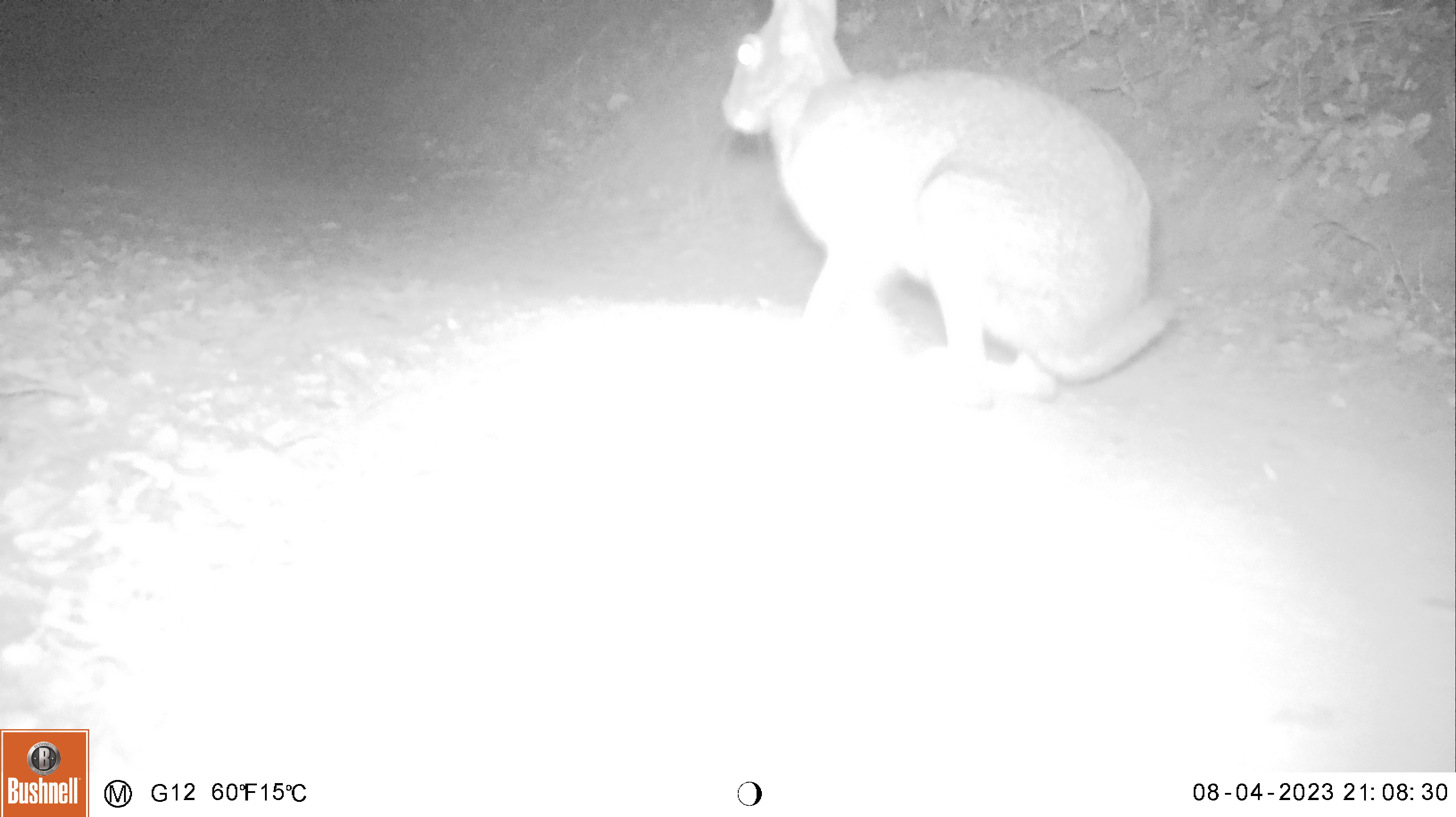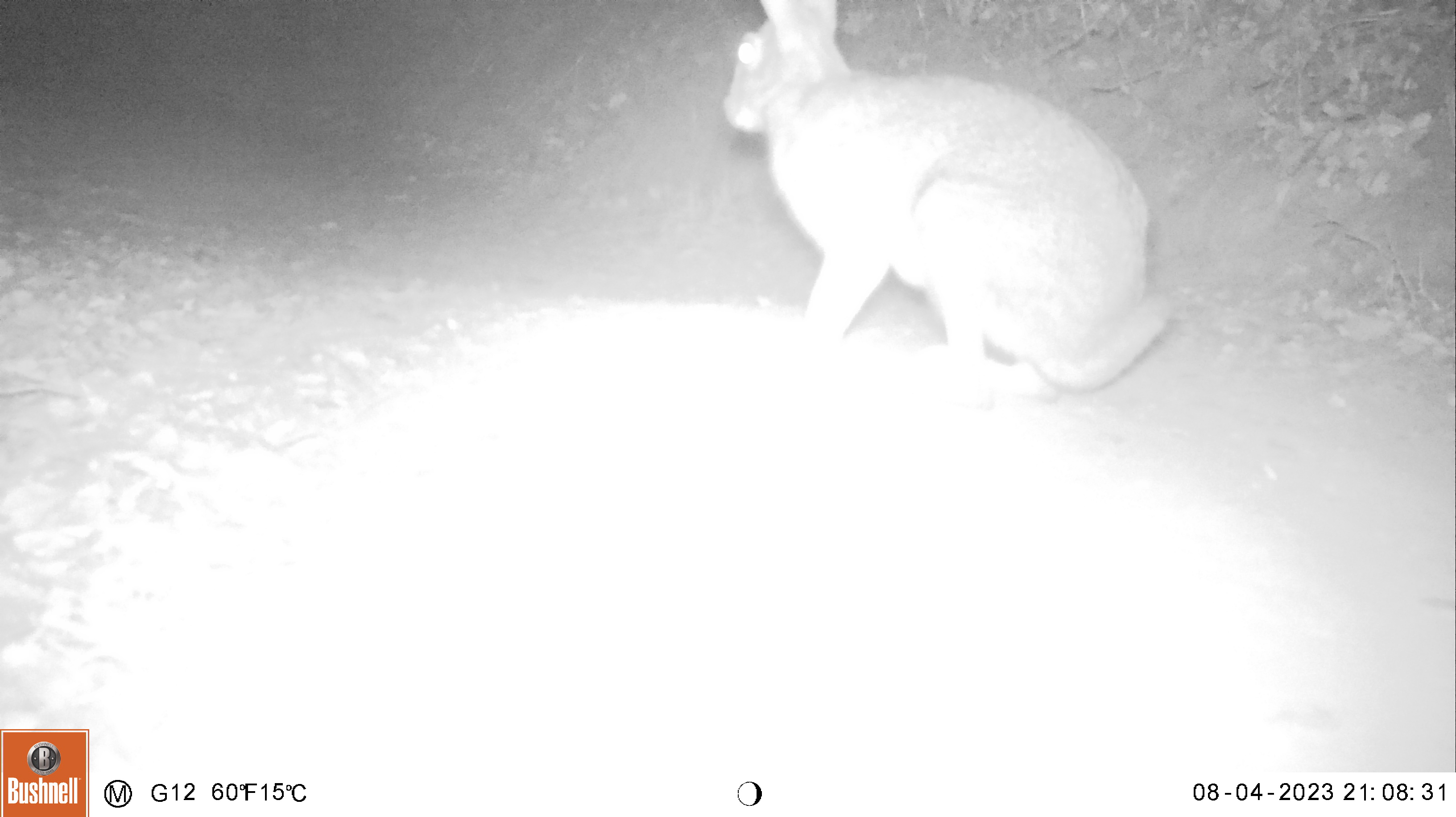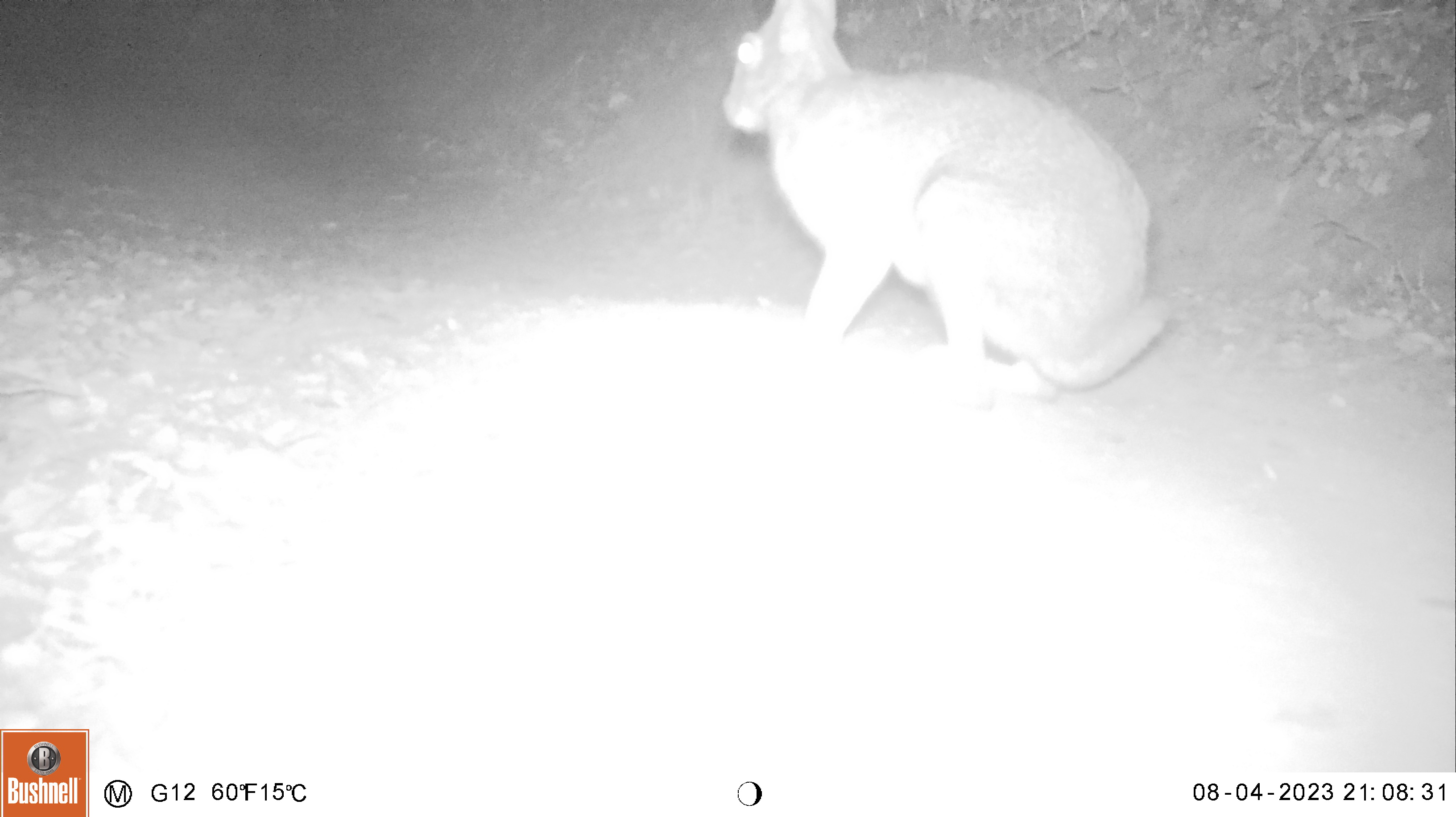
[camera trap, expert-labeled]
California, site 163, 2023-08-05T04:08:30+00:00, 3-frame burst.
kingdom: Animalia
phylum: Chordata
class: Mammalia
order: Lagomorpha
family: Leporidae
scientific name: Leporidae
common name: rabbit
Rabbit (Leporidae).